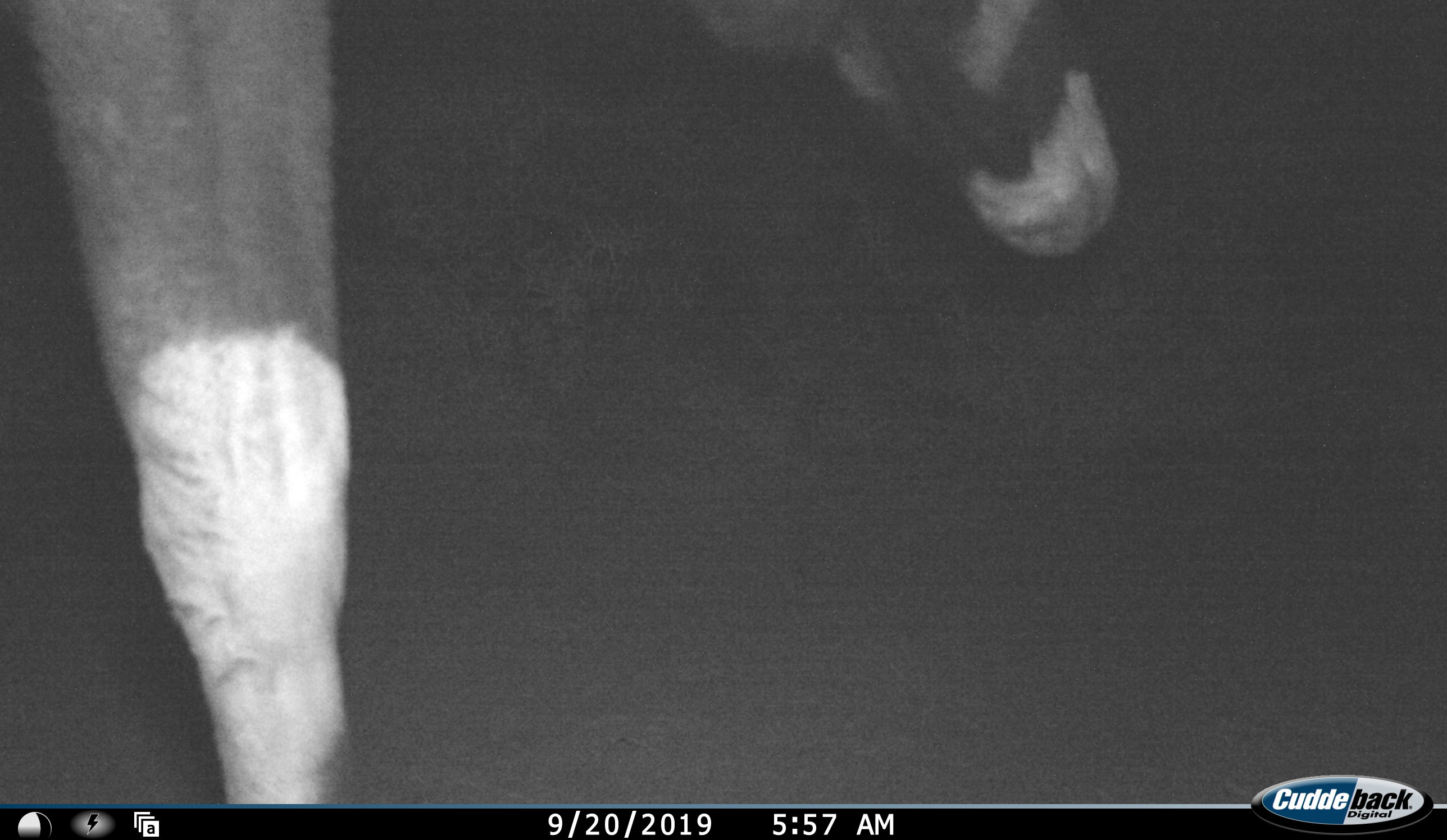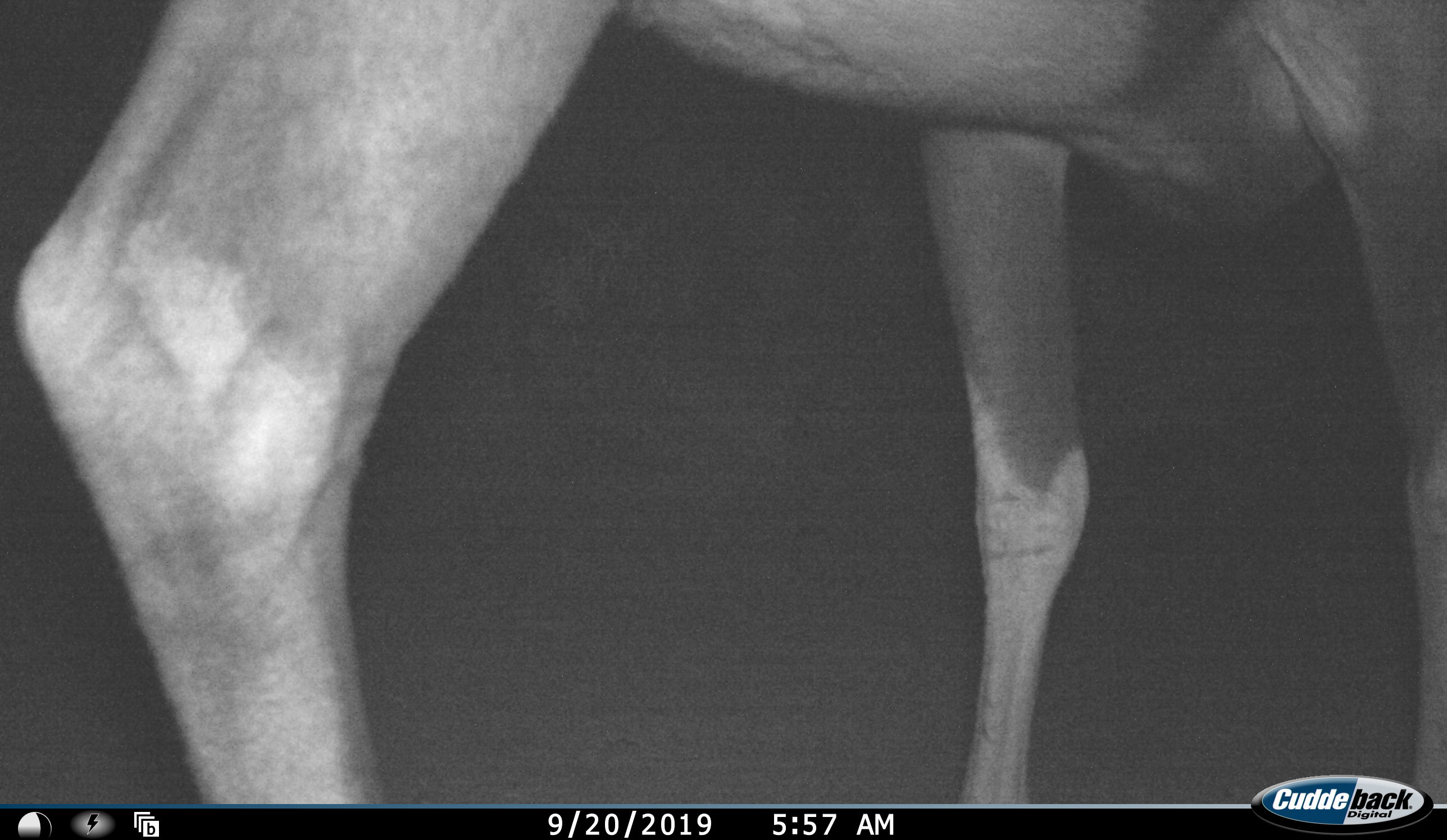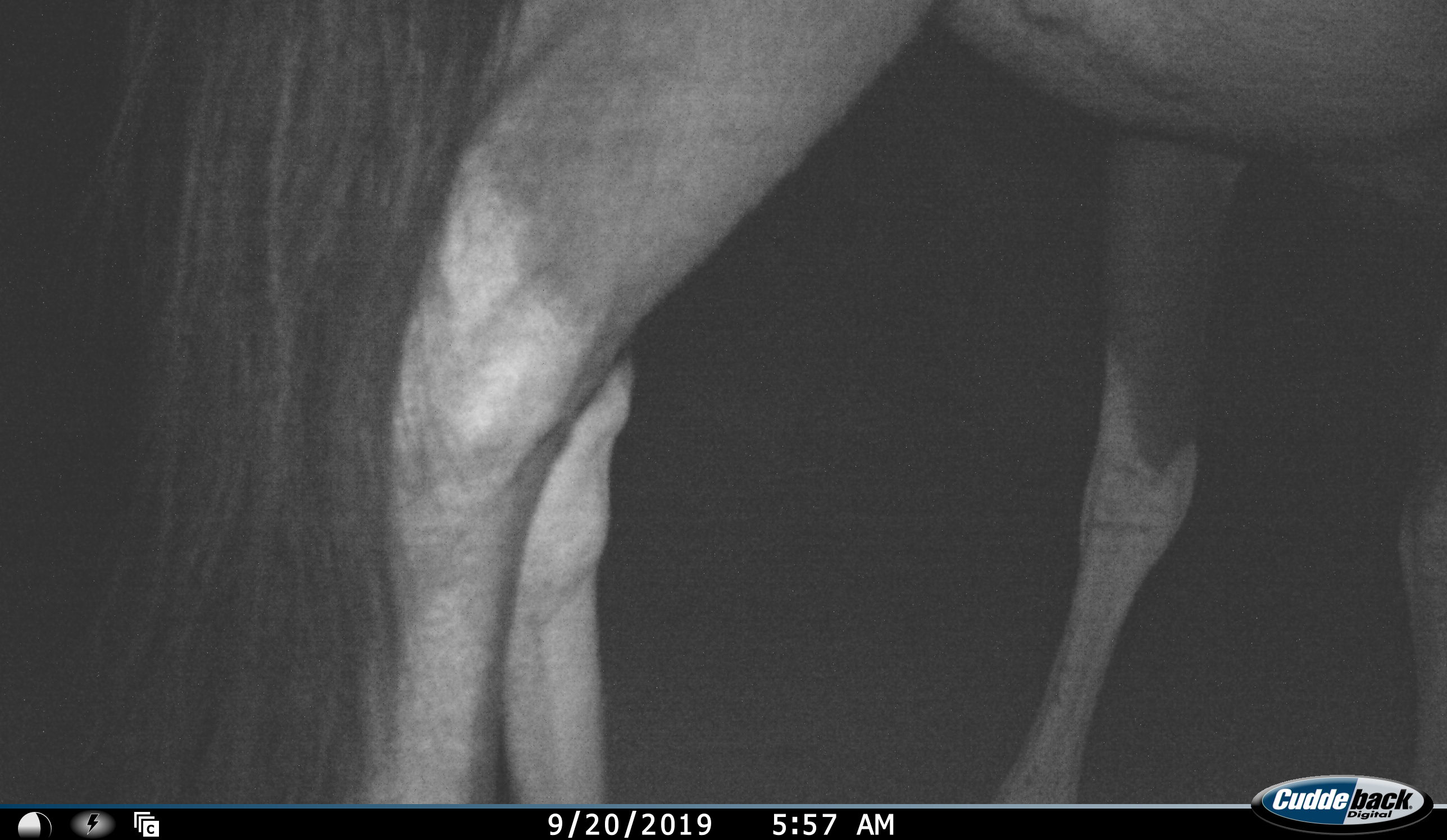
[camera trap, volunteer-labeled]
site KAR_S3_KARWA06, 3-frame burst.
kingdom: Animalia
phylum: Chordata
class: Mammalia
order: Artiodactyla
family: Bovidae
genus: Oryx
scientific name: Oryx gazella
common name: gemsbok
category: oryx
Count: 1.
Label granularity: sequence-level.